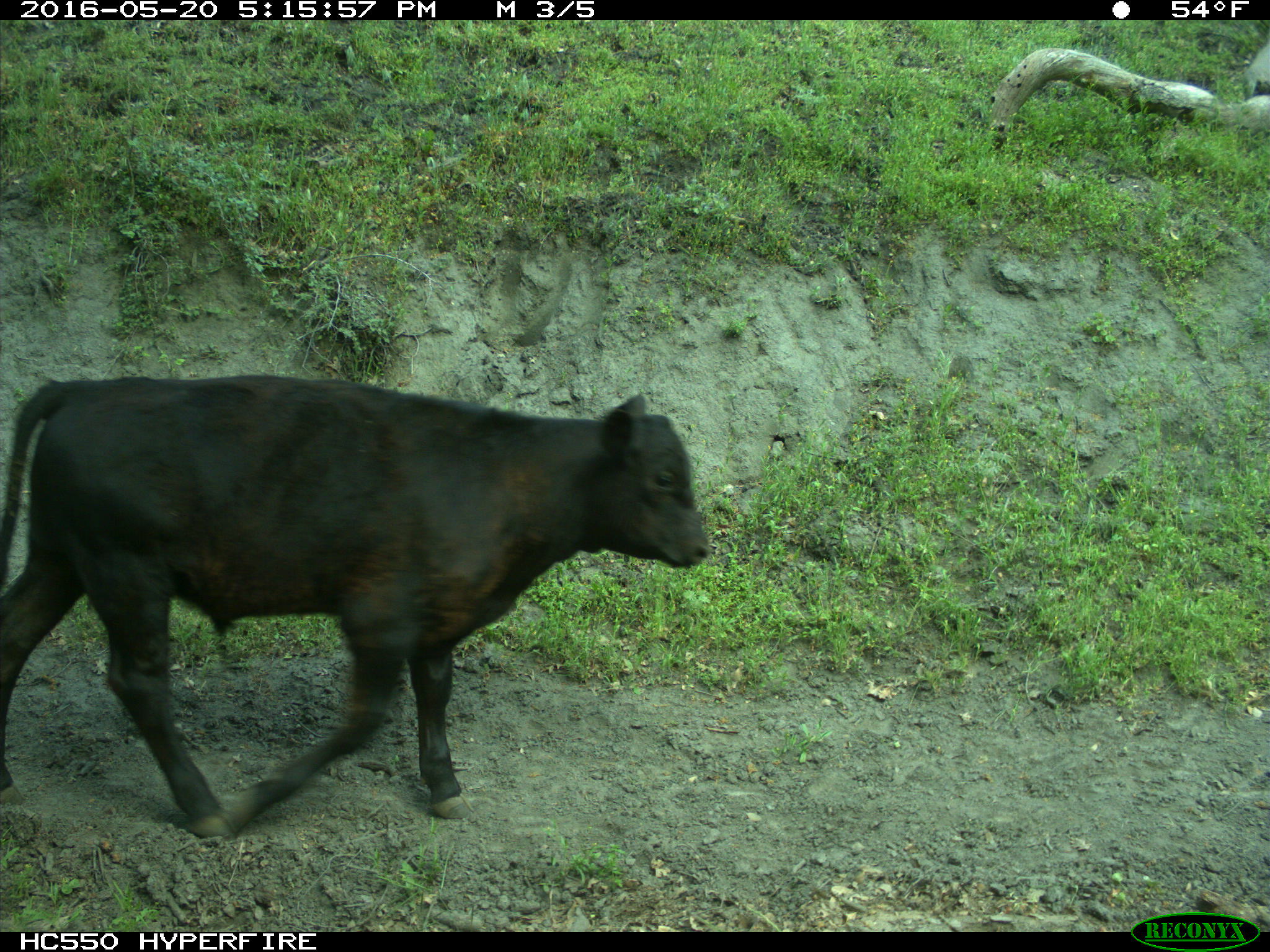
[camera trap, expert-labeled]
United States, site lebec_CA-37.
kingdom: Animalia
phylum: Chordata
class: Mammalia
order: Artiodactyla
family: Bovidae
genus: Bos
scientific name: Bos taurus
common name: domestic cow